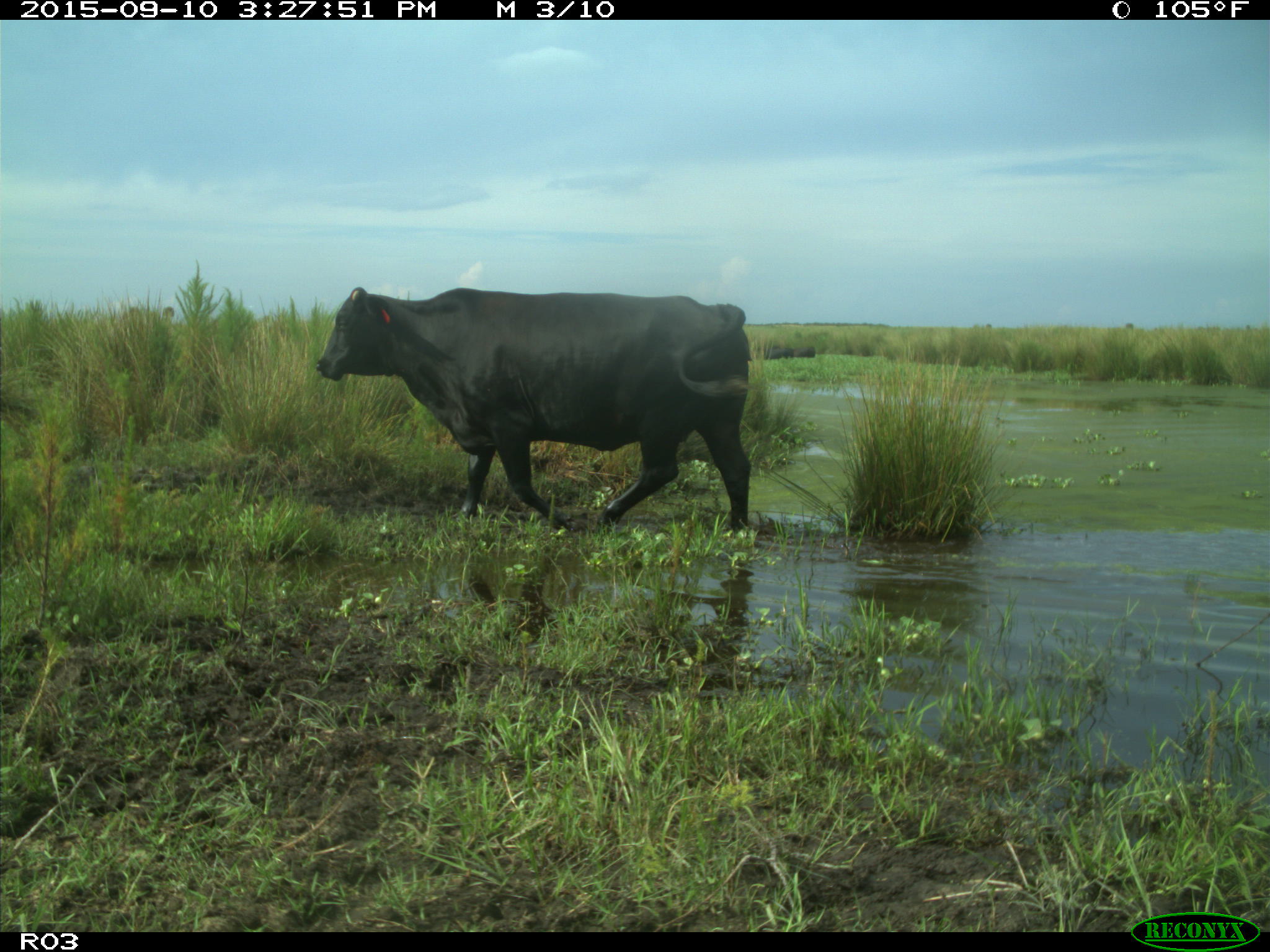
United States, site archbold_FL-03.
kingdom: Animalia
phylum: Chordata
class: Mammalia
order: Artiodactyla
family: Bovidae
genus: Bos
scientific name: Bos taurus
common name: domestic cow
Bos taurus (domestic cow).